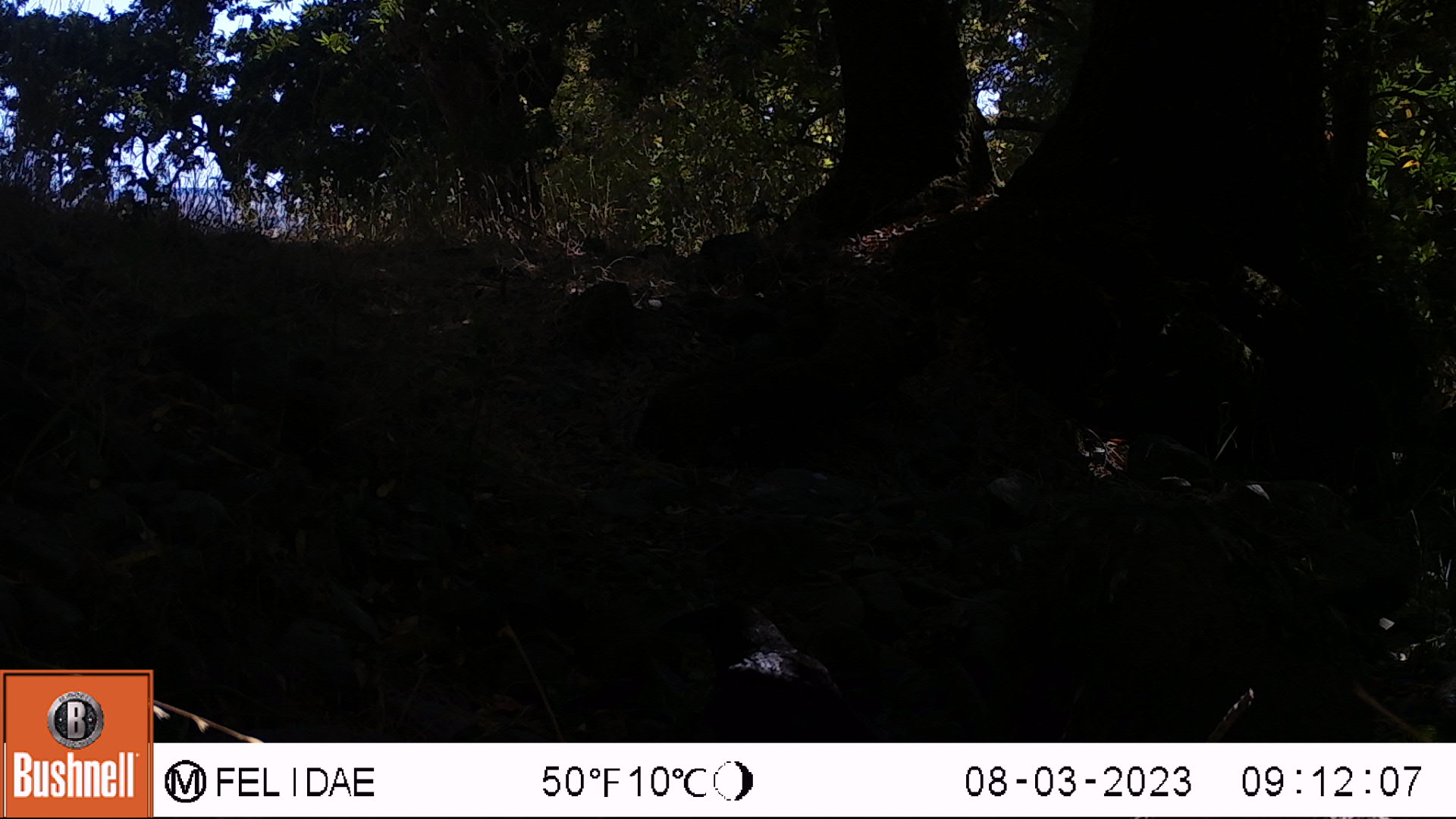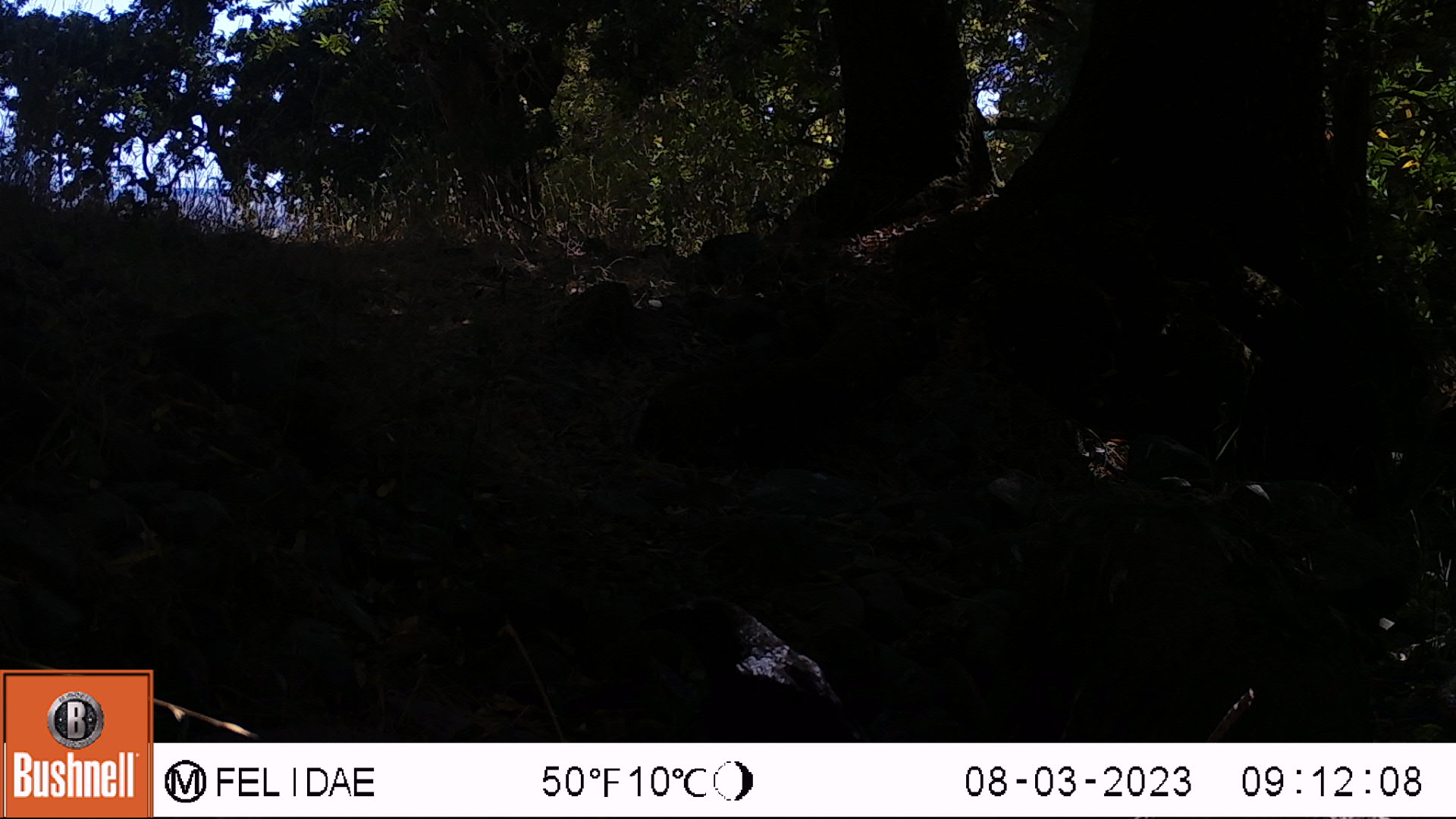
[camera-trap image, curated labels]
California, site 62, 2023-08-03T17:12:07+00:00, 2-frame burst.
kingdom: Animalia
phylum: Chordata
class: Aves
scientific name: Aves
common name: bird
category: unknown bird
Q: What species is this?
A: Unknown bird (bird) (Aves).